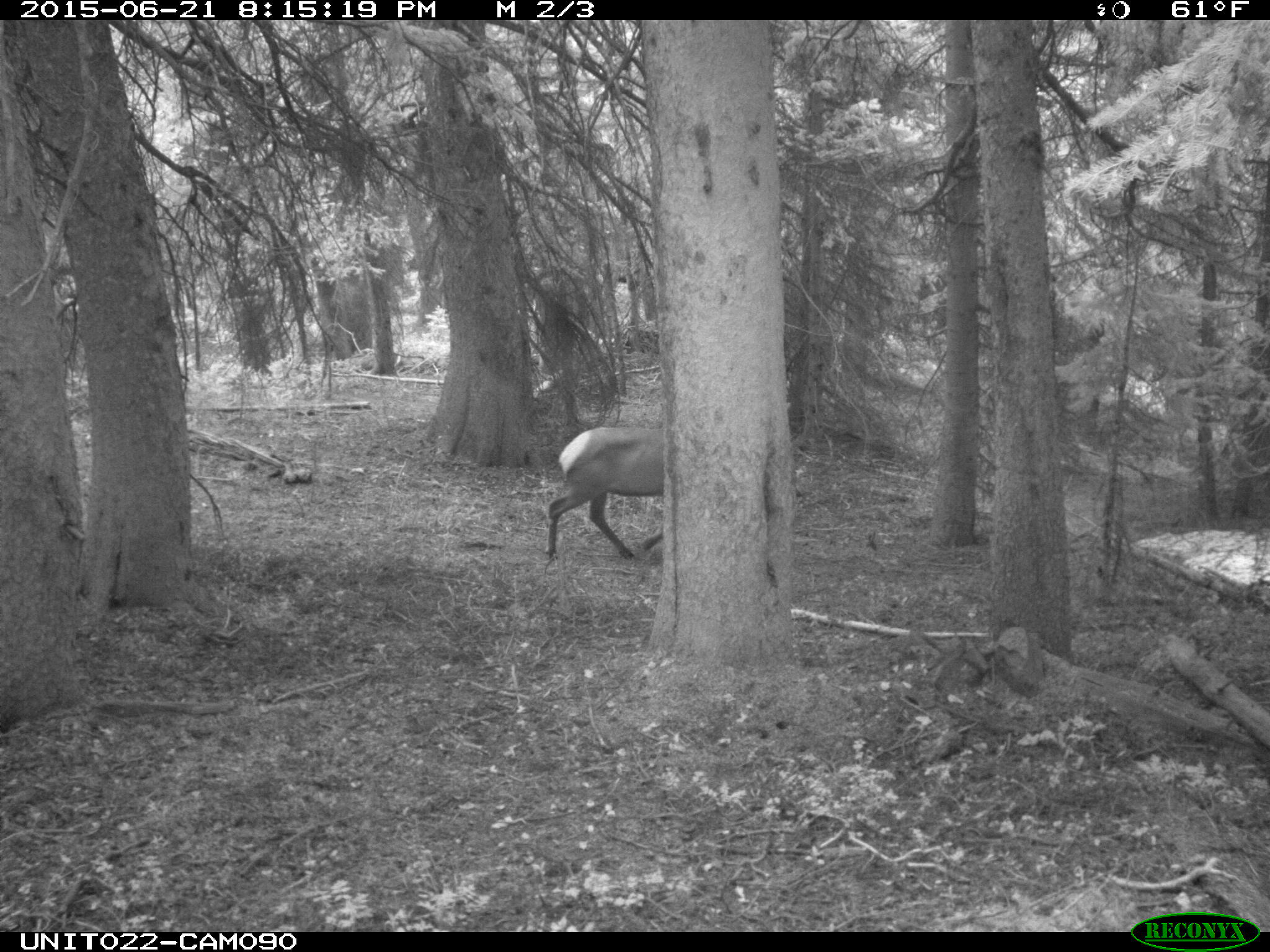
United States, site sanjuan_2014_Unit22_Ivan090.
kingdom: Animalia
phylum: Chordata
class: Mammalia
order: Artiodactyla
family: Cervidae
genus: Cervus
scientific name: Cervus elaphus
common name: red deer